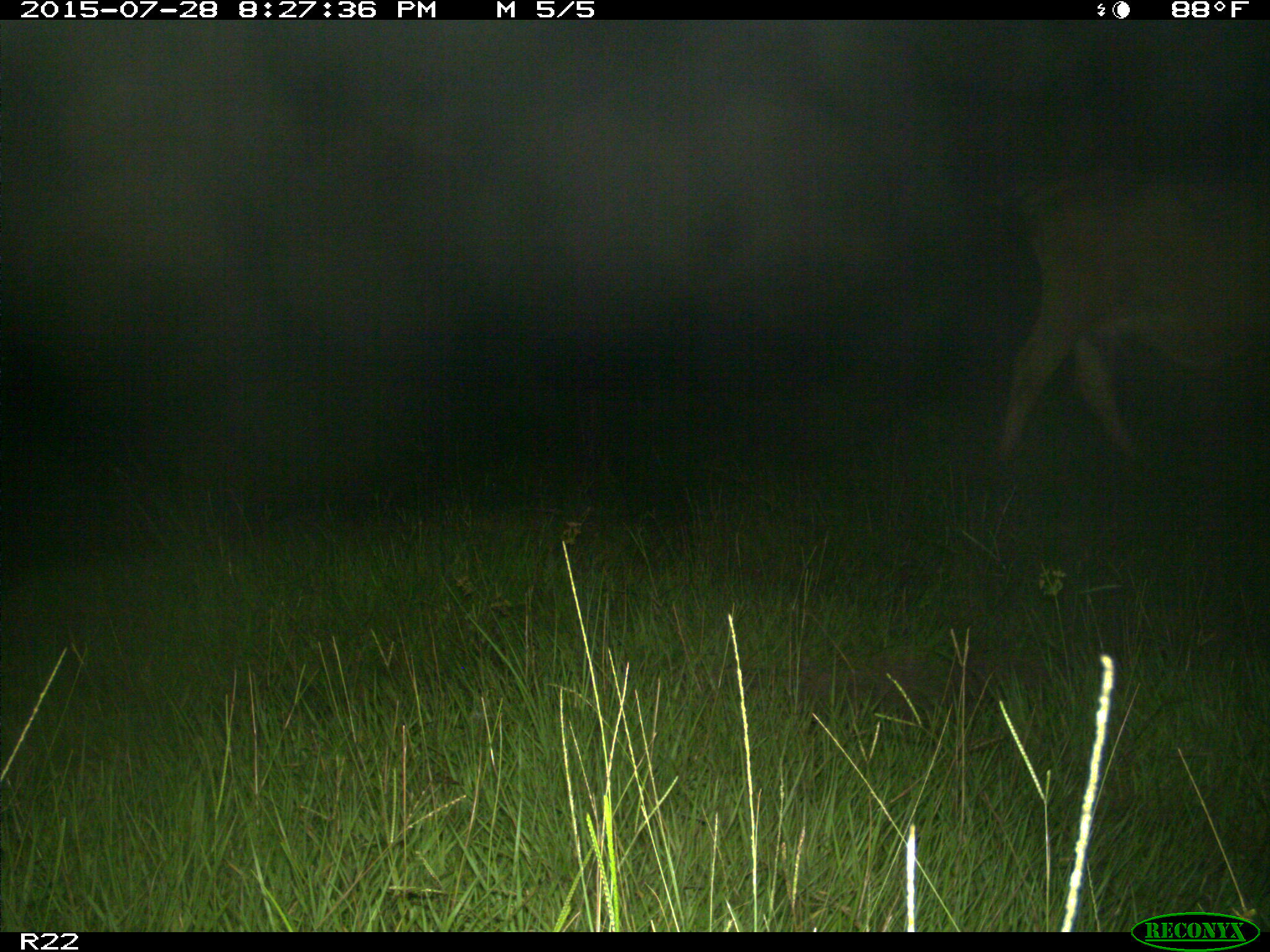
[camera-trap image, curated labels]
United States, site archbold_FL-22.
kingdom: Animalia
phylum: Chordata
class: Mammalia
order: Artiodactyla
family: Bovidae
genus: Bos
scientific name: Bos taurus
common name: domestic cow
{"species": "Bos taurus (domestic cow)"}